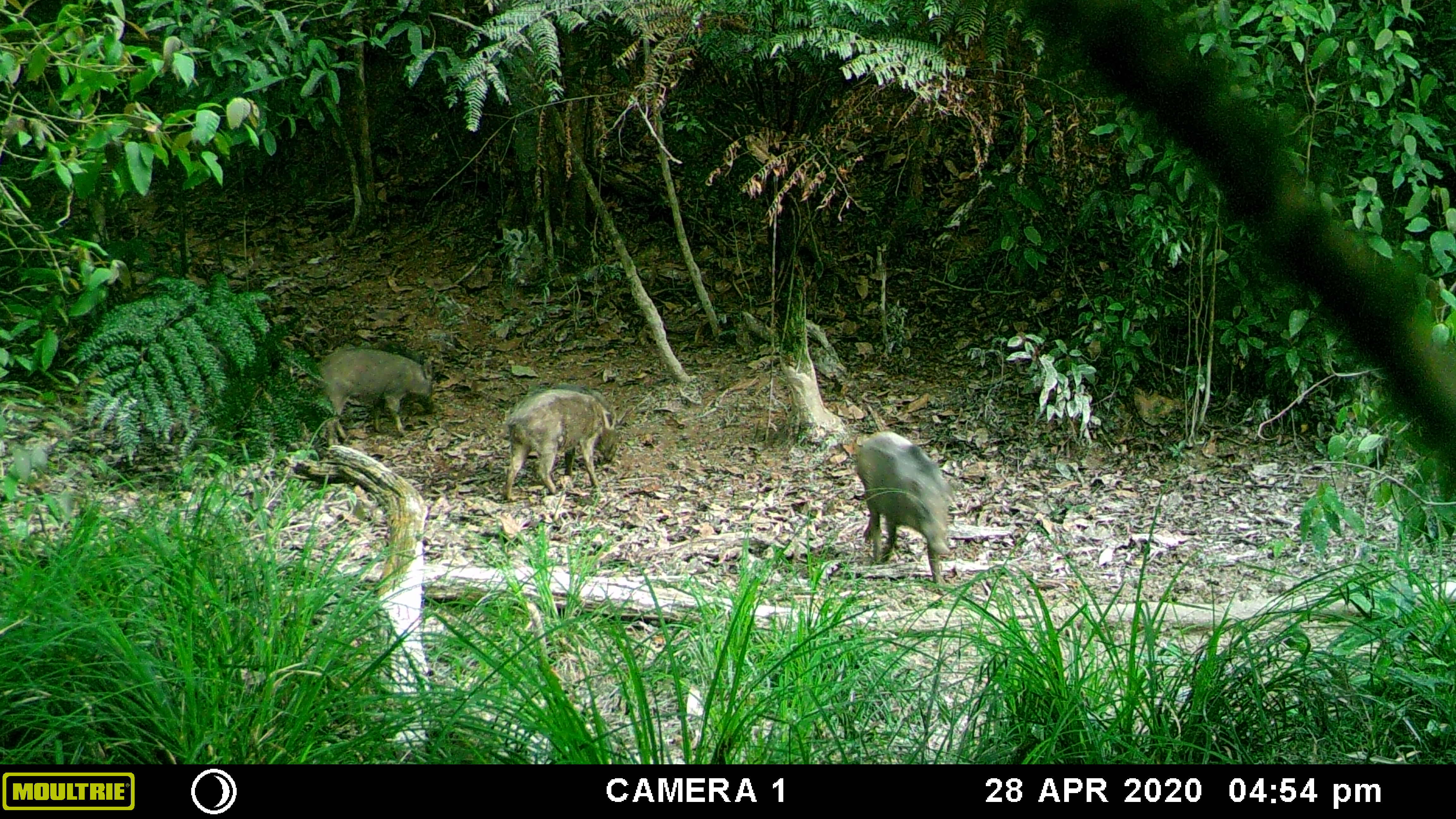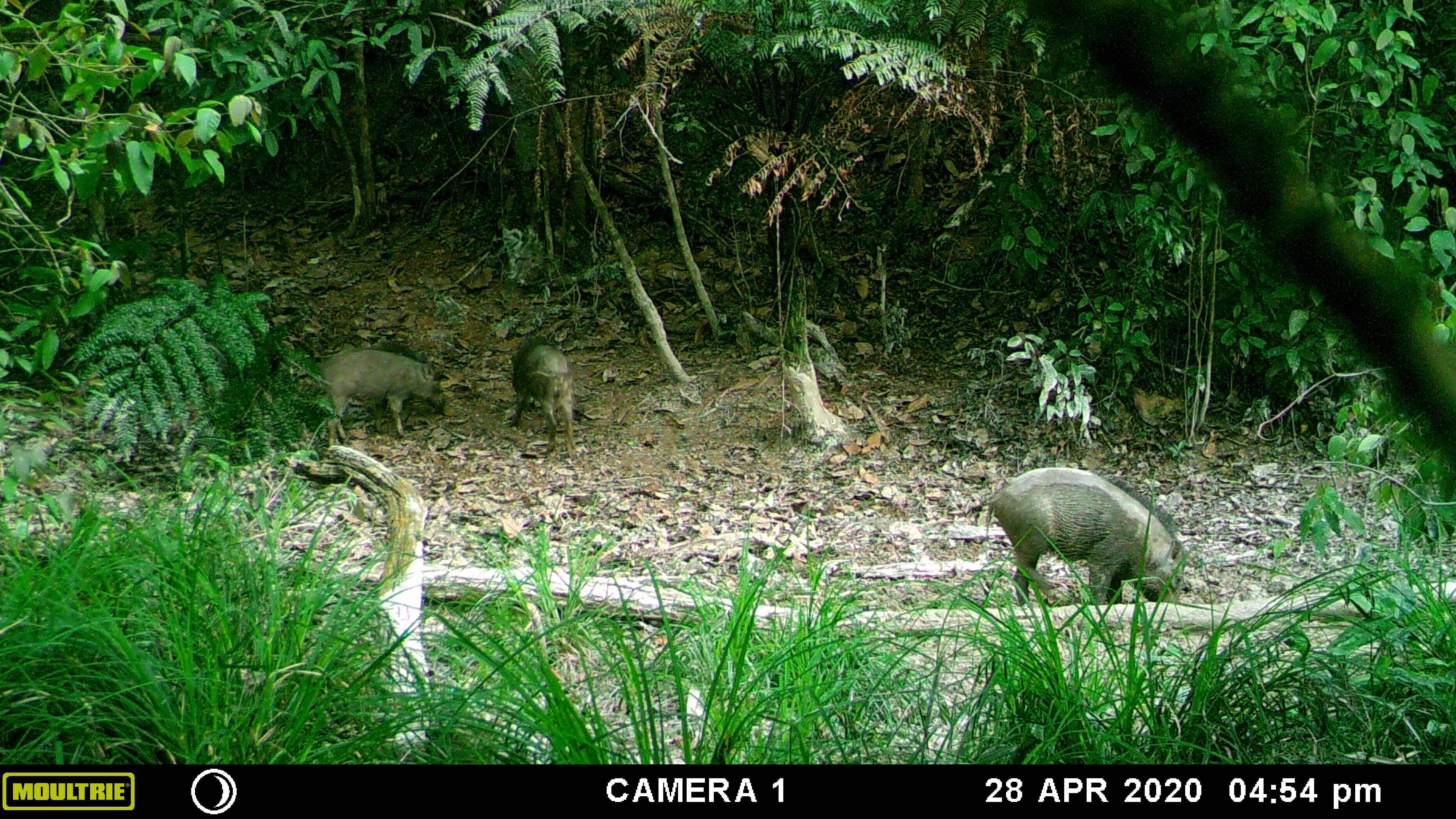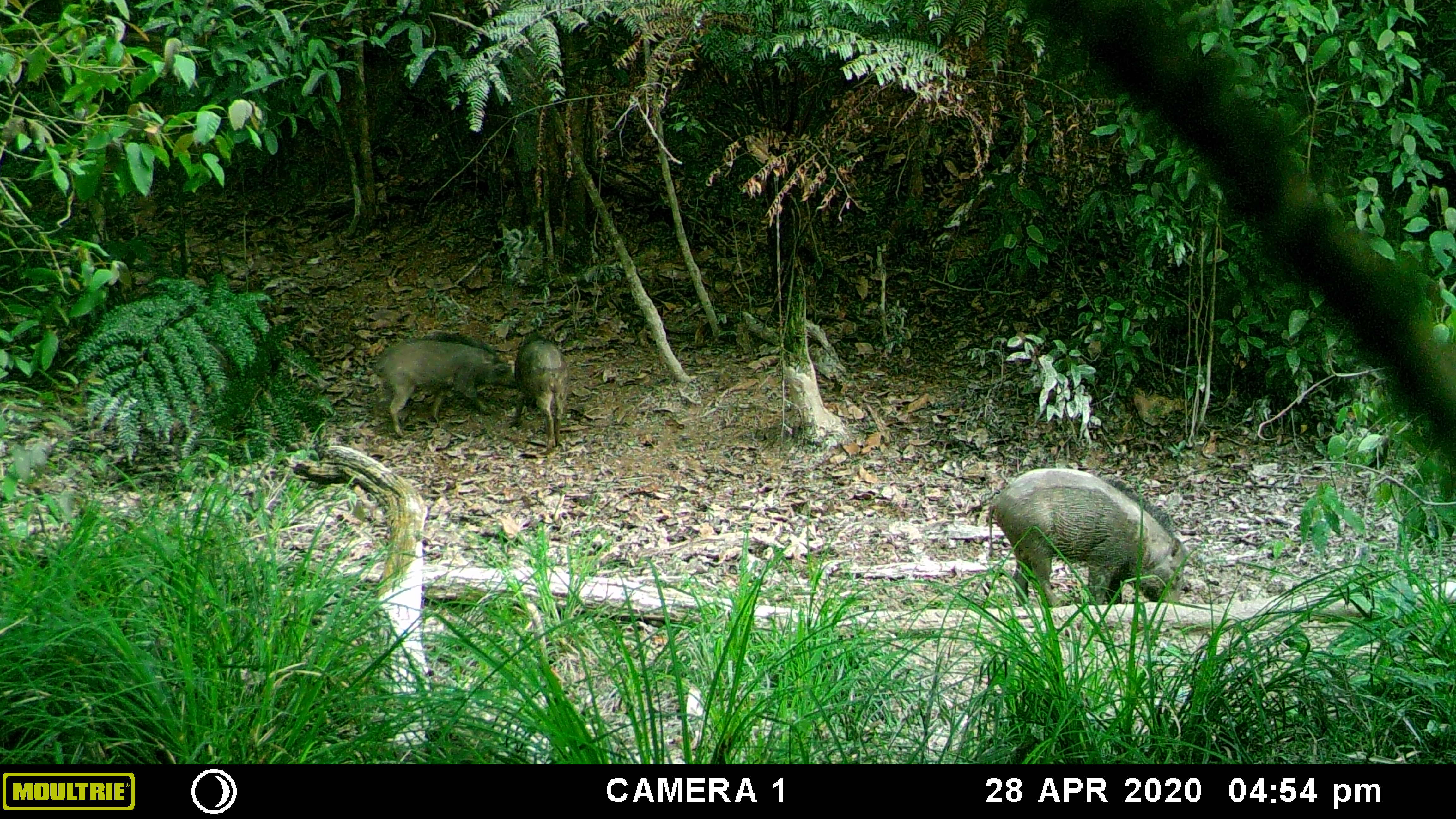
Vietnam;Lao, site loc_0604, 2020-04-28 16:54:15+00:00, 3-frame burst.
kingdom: Animalia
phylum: Chordata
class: Mammalia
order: Artiodactyla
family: Suidae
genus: Sus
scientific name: Sus scrofa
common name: eurasian wild pig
Eurasian wild pig (Sus scrofa). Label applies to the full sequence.